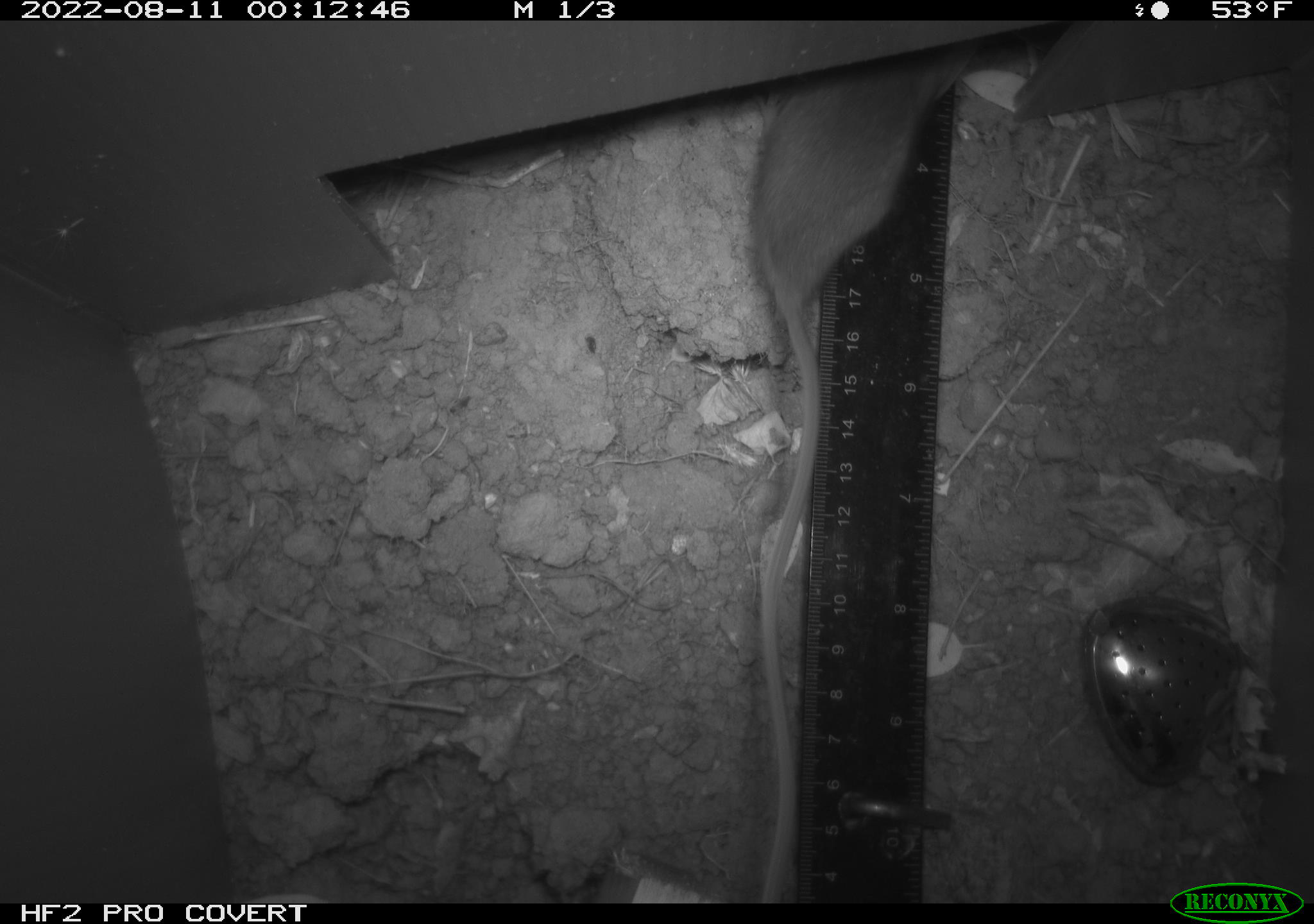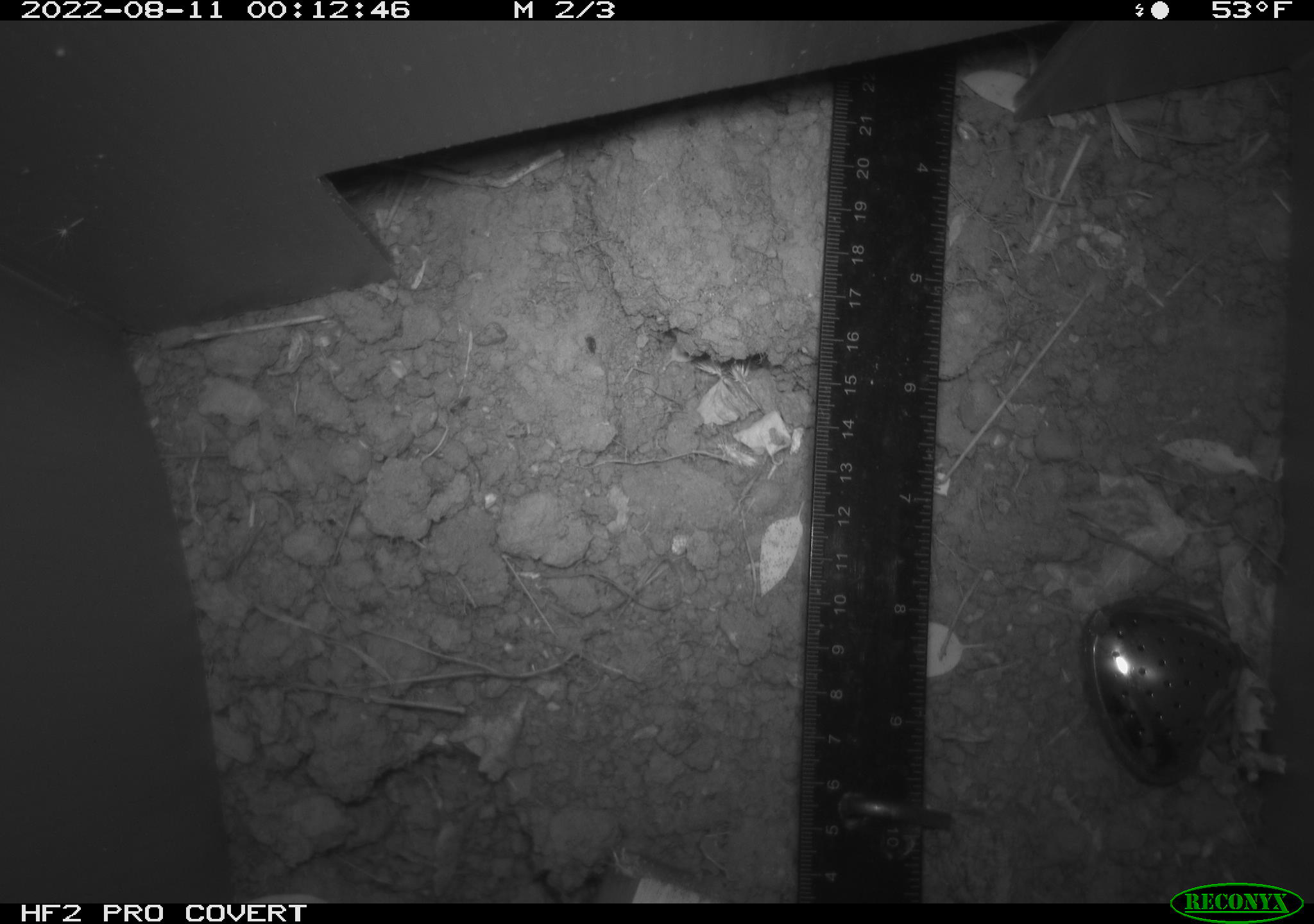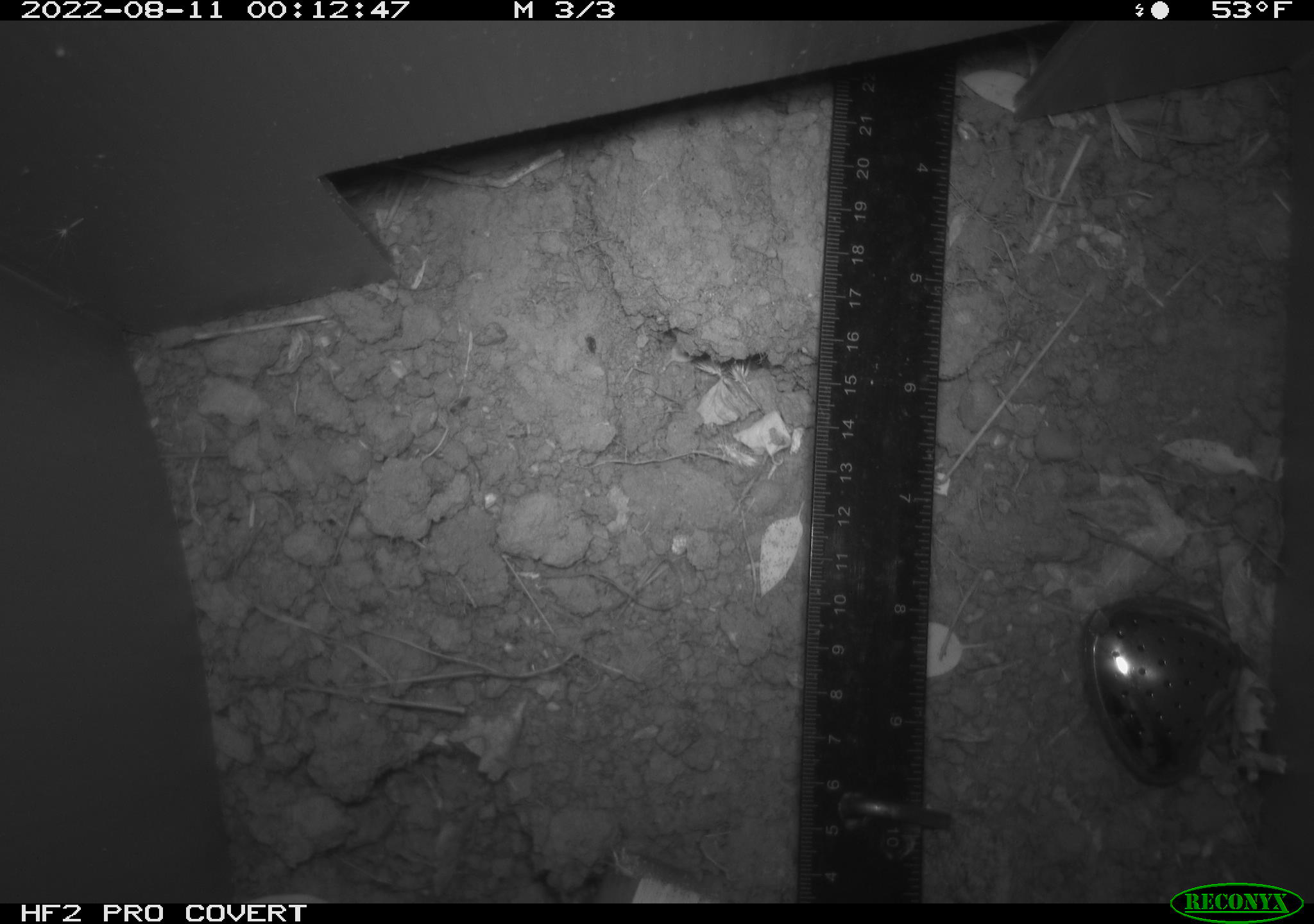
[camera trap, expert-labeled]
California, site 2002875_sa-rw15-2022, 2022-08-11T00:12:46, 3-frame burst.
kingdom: Animalia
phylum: Chordata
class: Mammalia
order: Rodentia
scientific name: Rodentia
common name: rodent